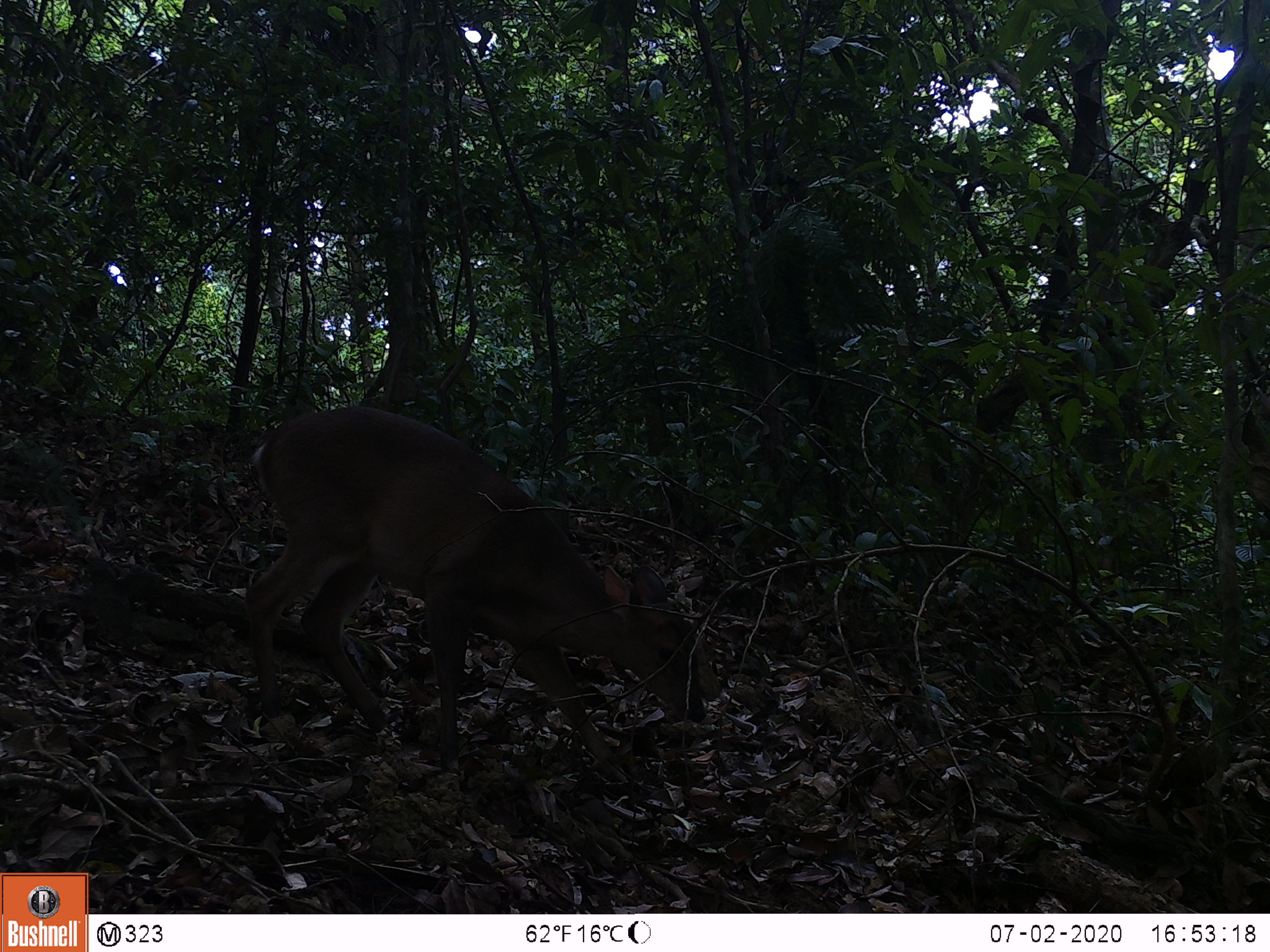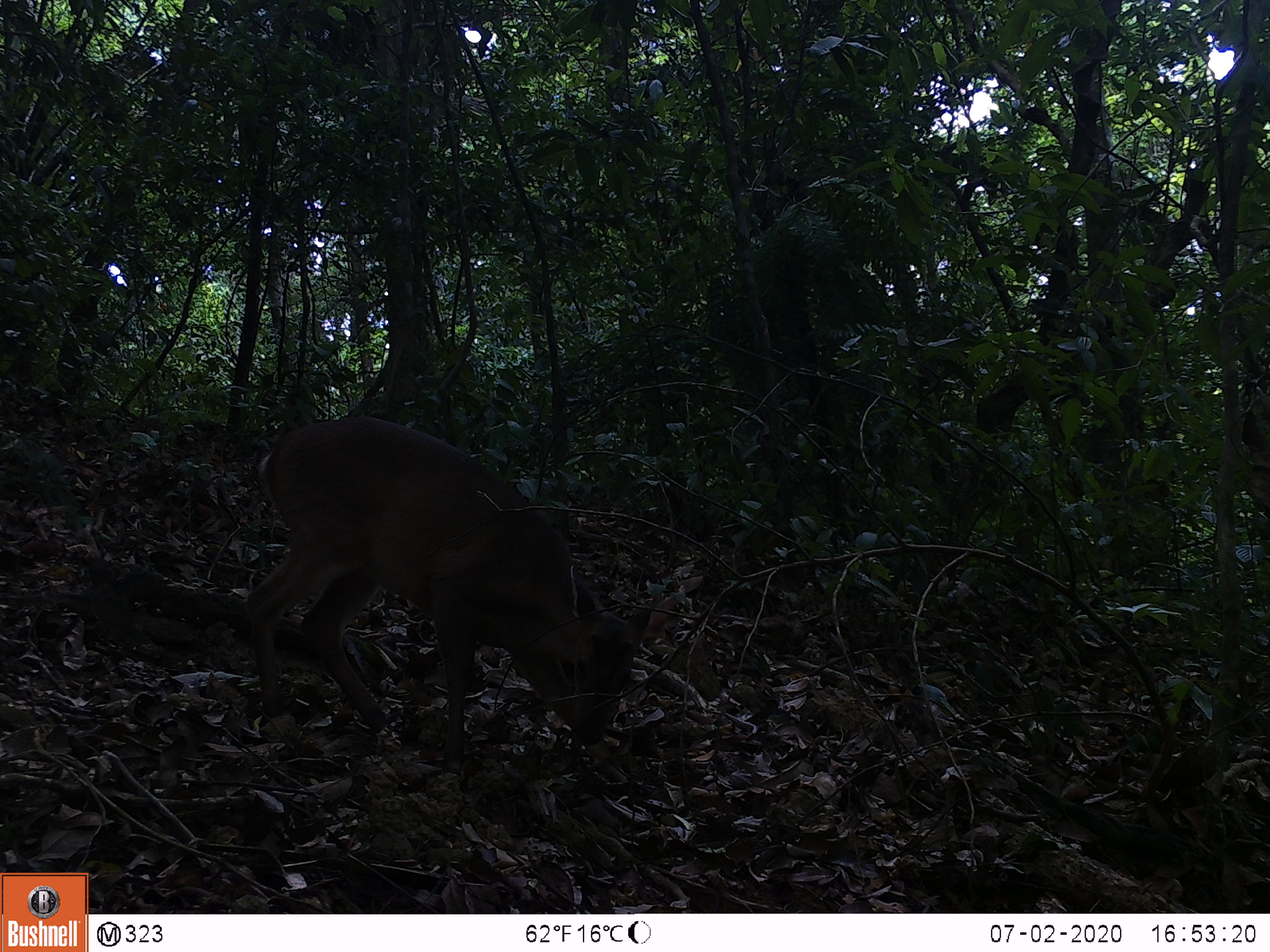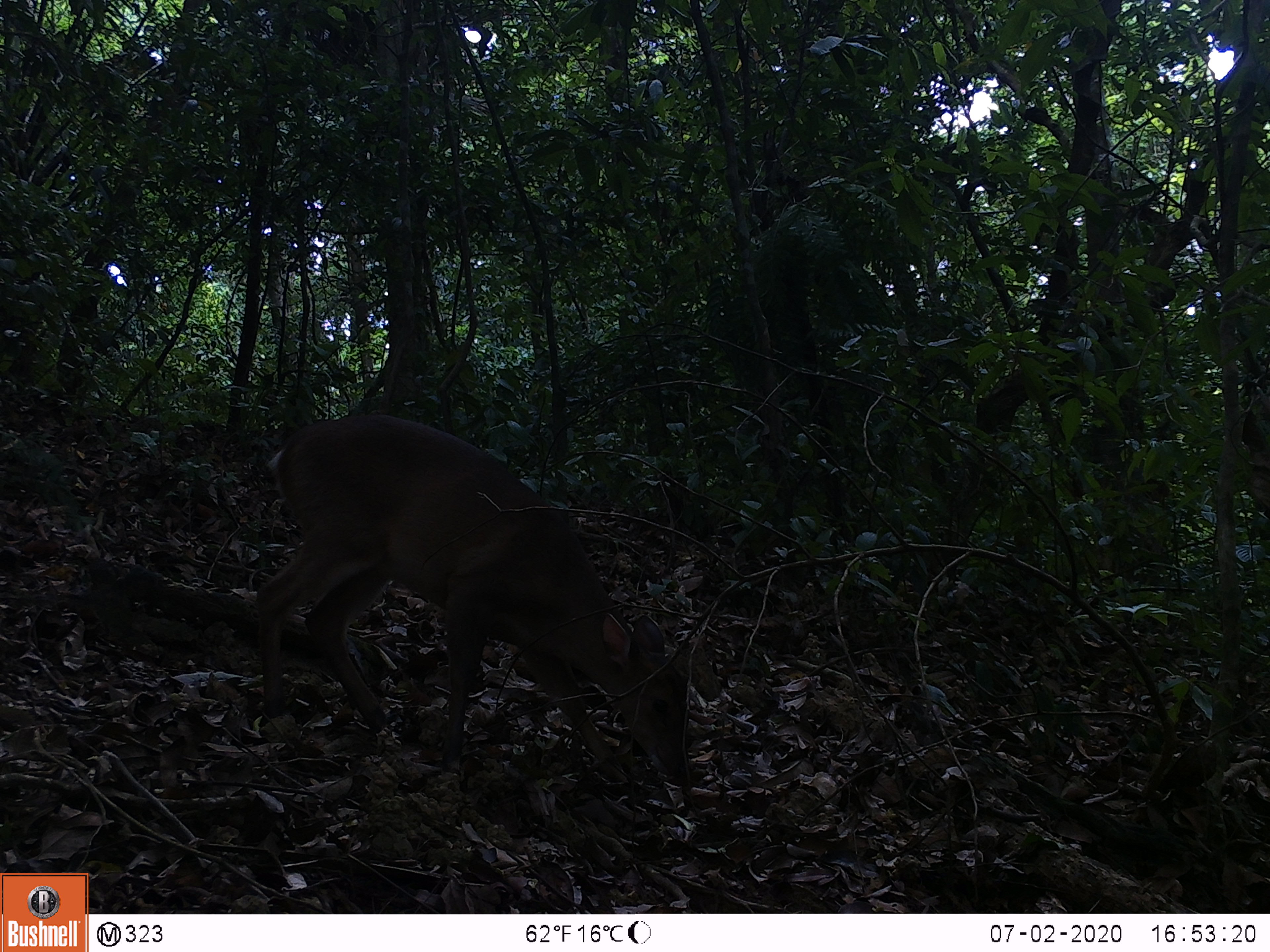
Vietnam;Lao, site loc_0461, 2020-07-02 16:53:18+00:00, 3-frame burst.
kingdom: Animalia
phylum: Chordata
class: Mammalia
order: Artiodactyla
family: Cervidae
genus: Muntiacus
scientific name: Muntiacus vuquangensis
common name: large-antlered muntjac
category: large antlered muntjac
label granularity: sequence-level